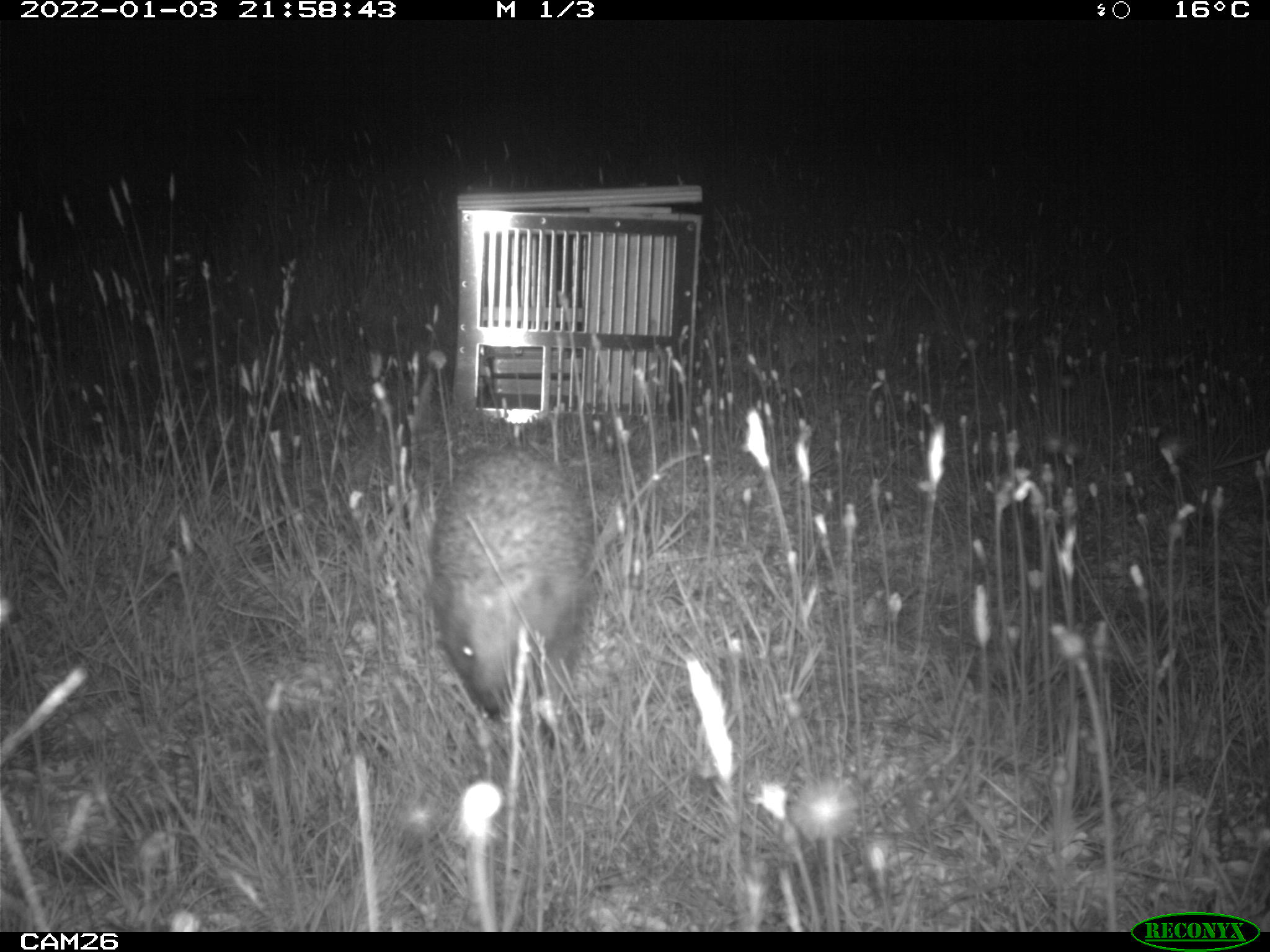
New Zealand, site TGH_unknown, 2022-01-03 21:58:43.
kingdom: Animalia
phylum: Chordata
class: Mammalia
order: Eulipotyphla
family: Erinaceidae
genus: Erinaceus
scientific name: Erinaceus europaeus europaeus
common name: european hedgehog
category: hedgehog